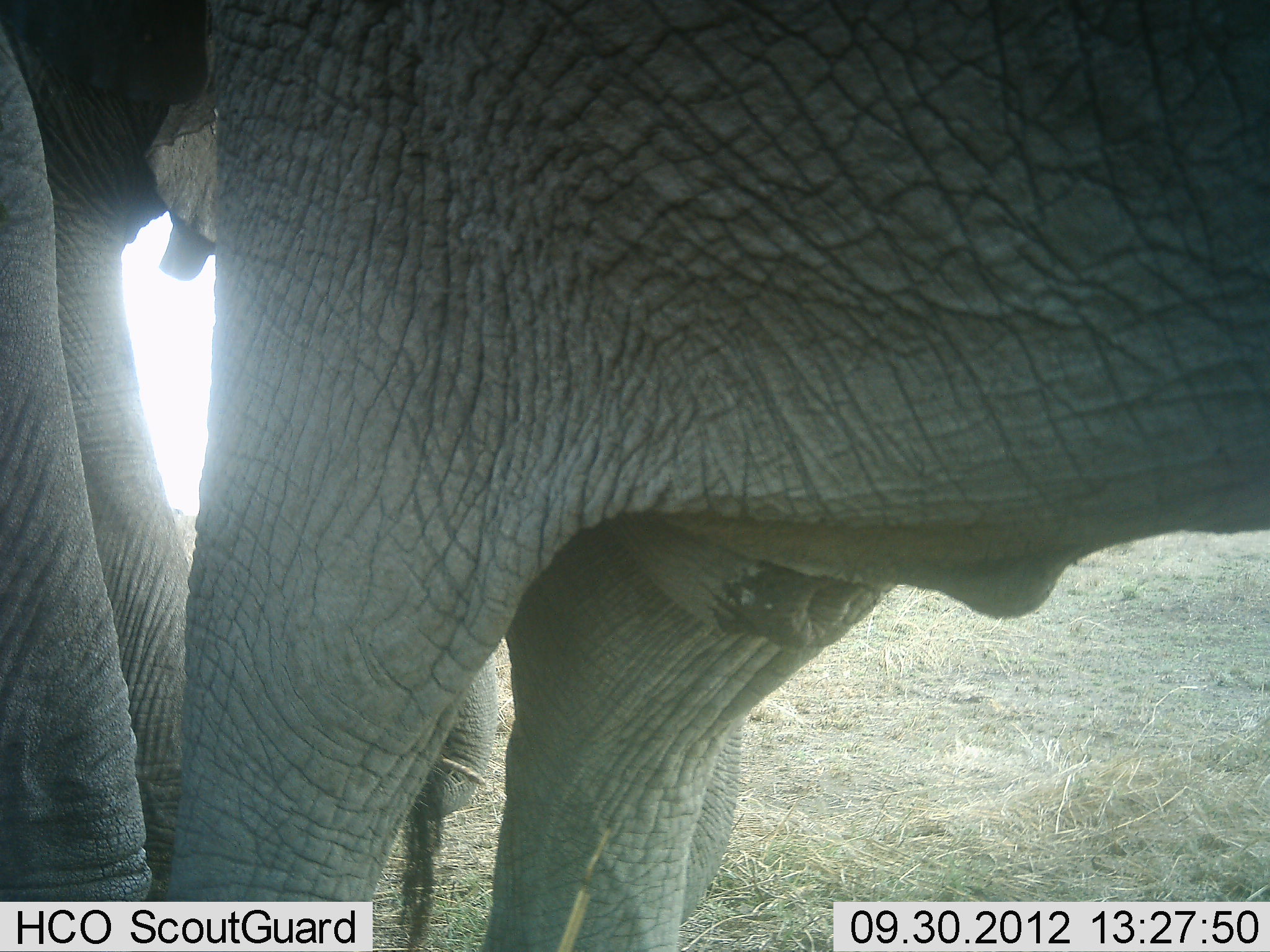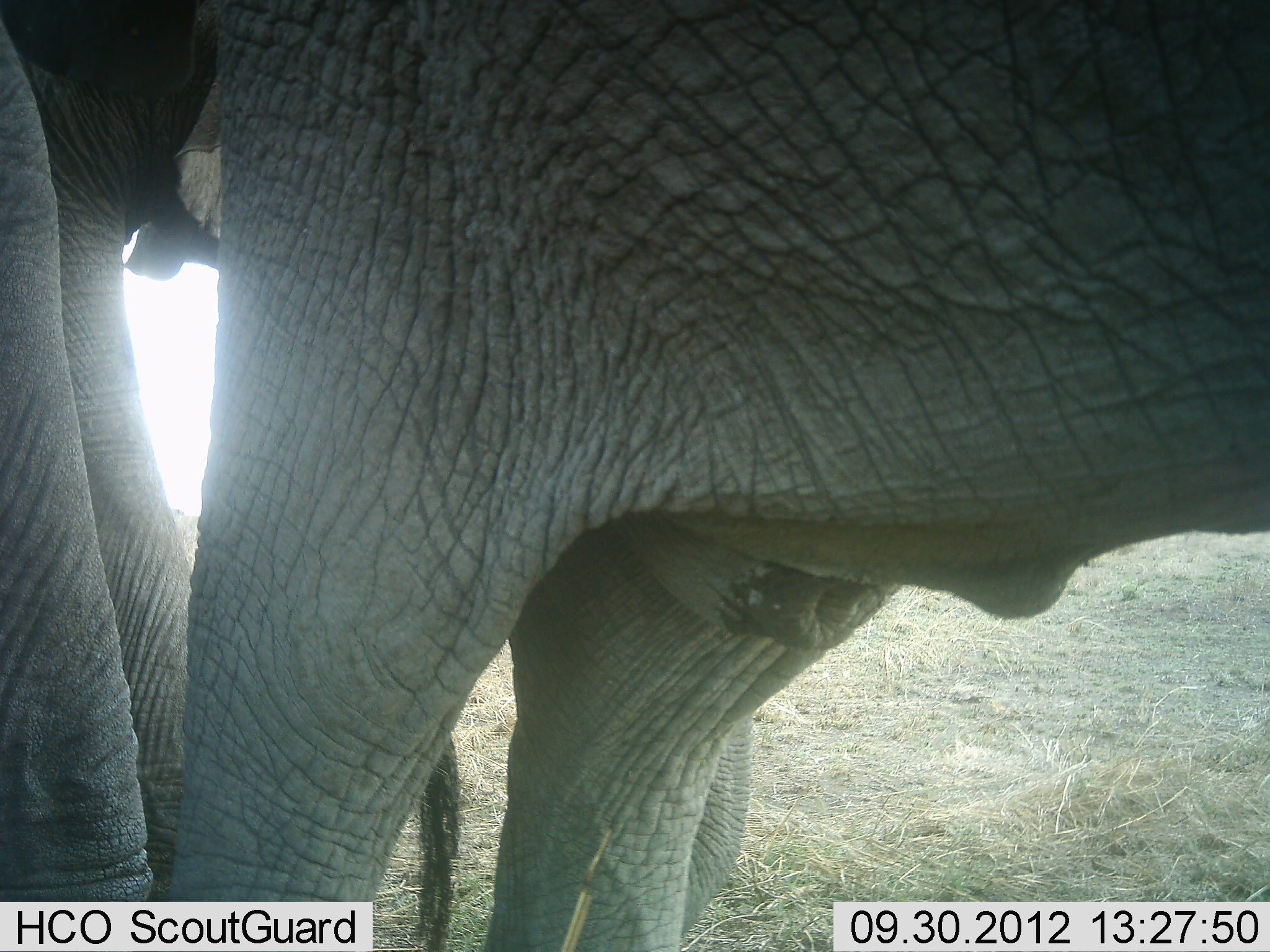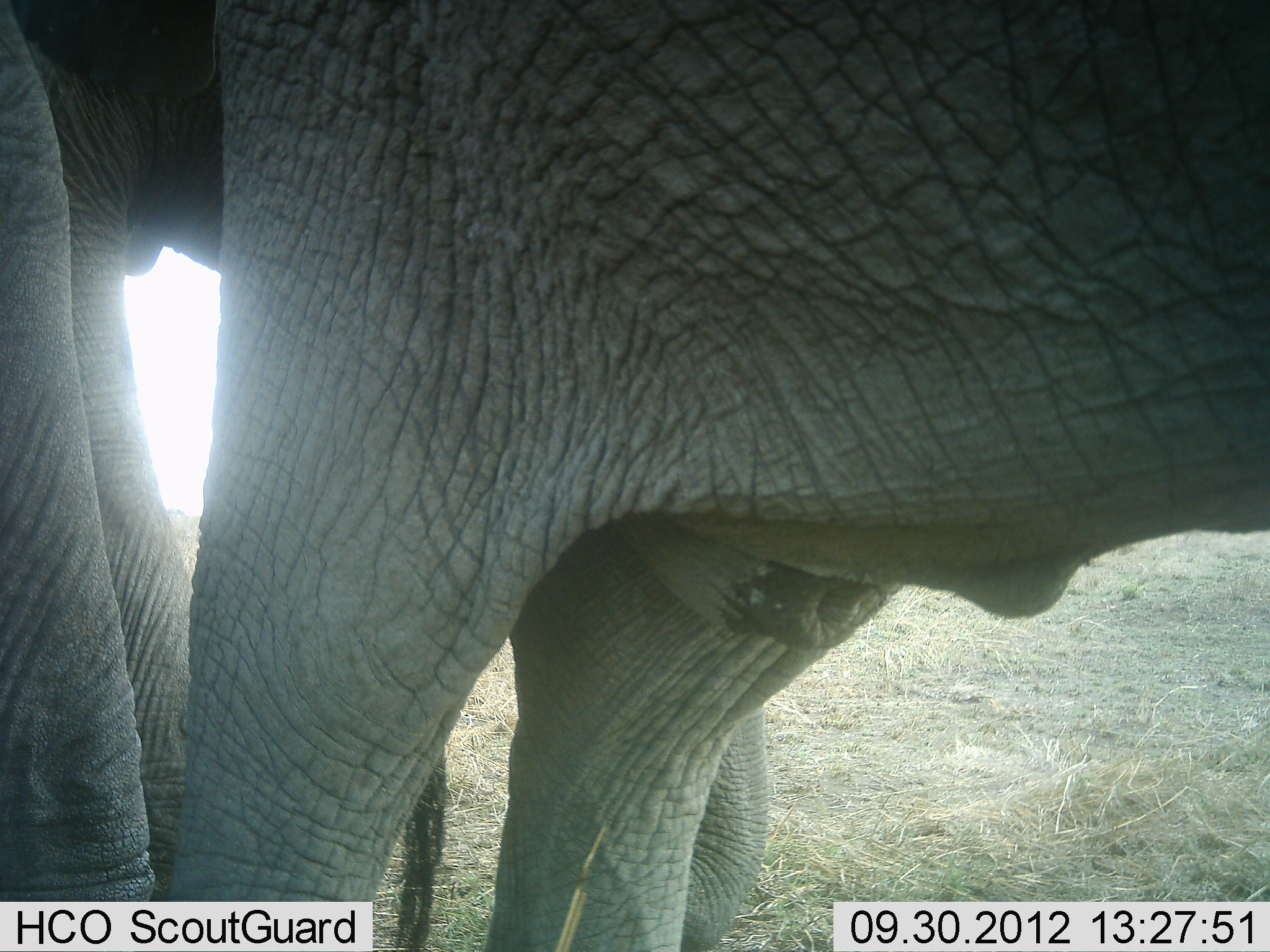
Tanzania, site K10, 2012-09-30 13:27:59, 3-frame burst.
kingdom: Animalia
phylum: Chordata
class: Mammalia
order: Proboscidea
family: Elephantidae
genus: Loxodonta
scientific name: Loxodonta africana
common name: african bush elephant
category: elephant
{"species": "elephant (african bush elephant) (Loxodonta africana)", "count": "2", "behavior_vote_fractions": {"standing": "90%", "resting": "0%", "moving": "0%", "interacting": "10%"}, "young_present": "0%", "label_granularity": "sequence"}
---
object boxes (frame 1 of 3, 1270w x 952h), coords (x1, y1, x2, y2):
animal: (164, 0, 1270, 951); (0, 0, 501, 951)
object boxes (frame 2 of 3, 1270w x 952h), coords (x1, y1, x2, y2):
animal: (157, 1, 1270, 951); (0, 1, 248, 950)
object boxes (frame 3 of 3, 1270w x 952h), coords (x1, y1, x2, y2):
animal: (157, 0, 1270, 951); (2, 3, 229, 949)